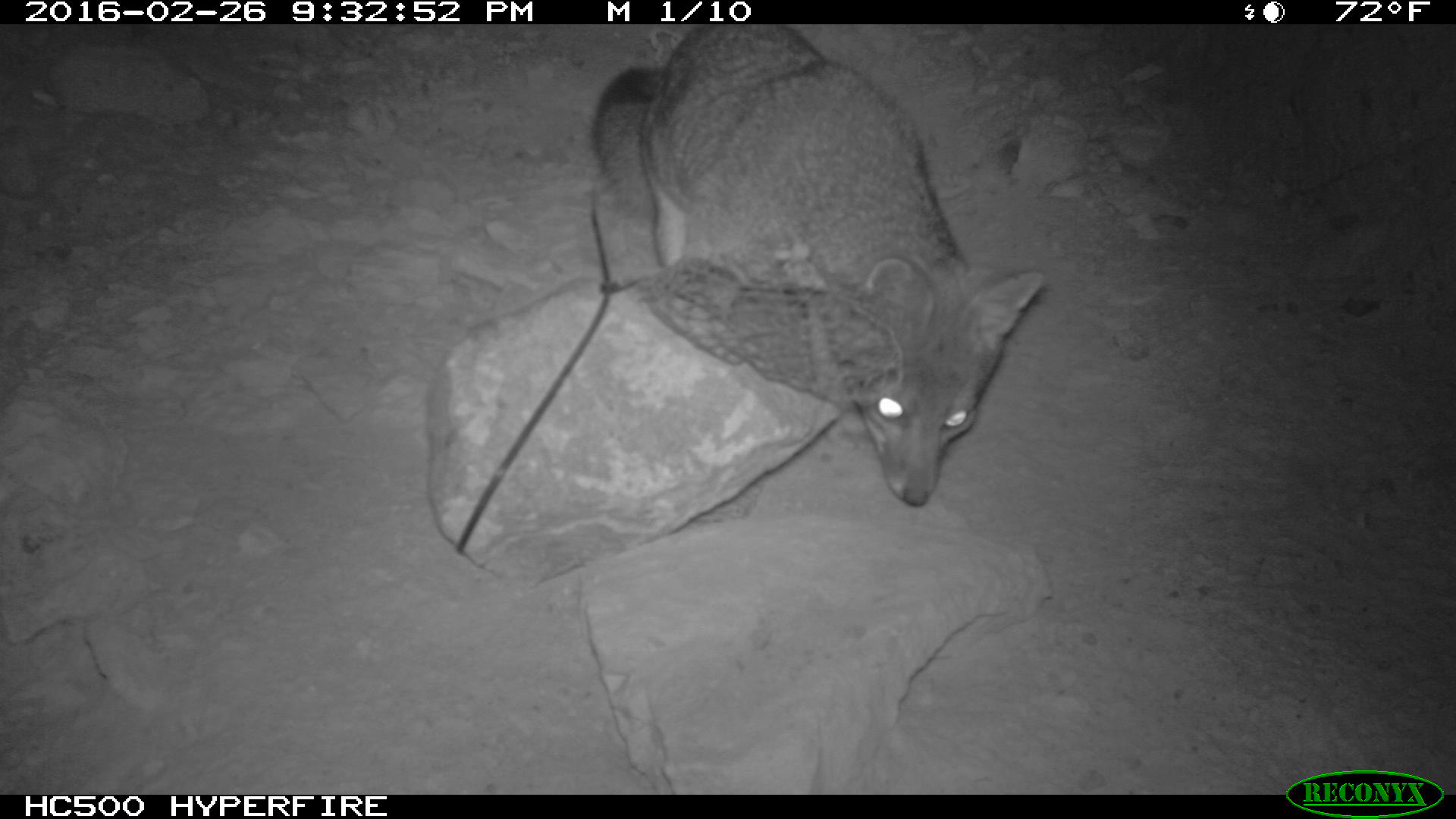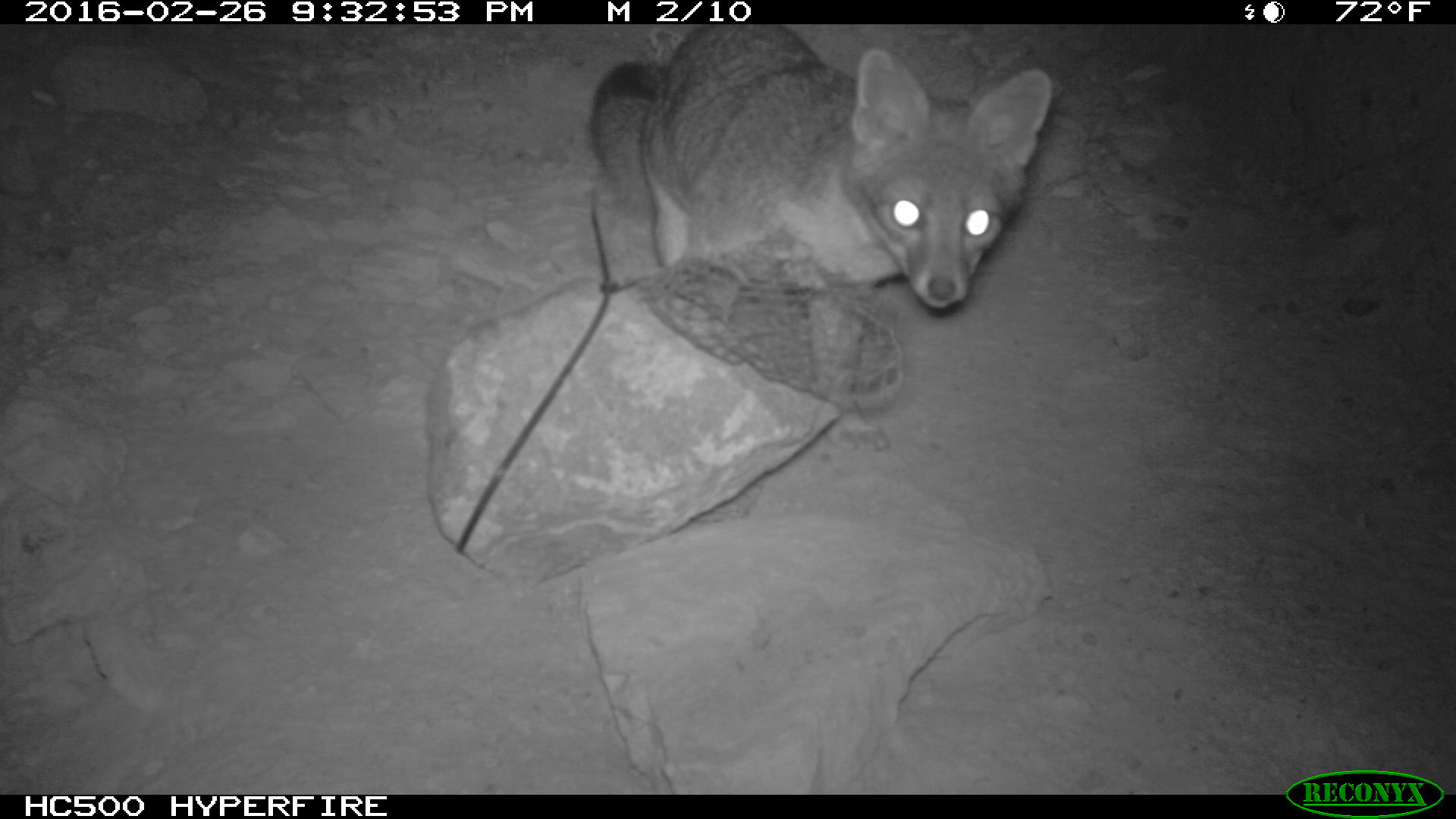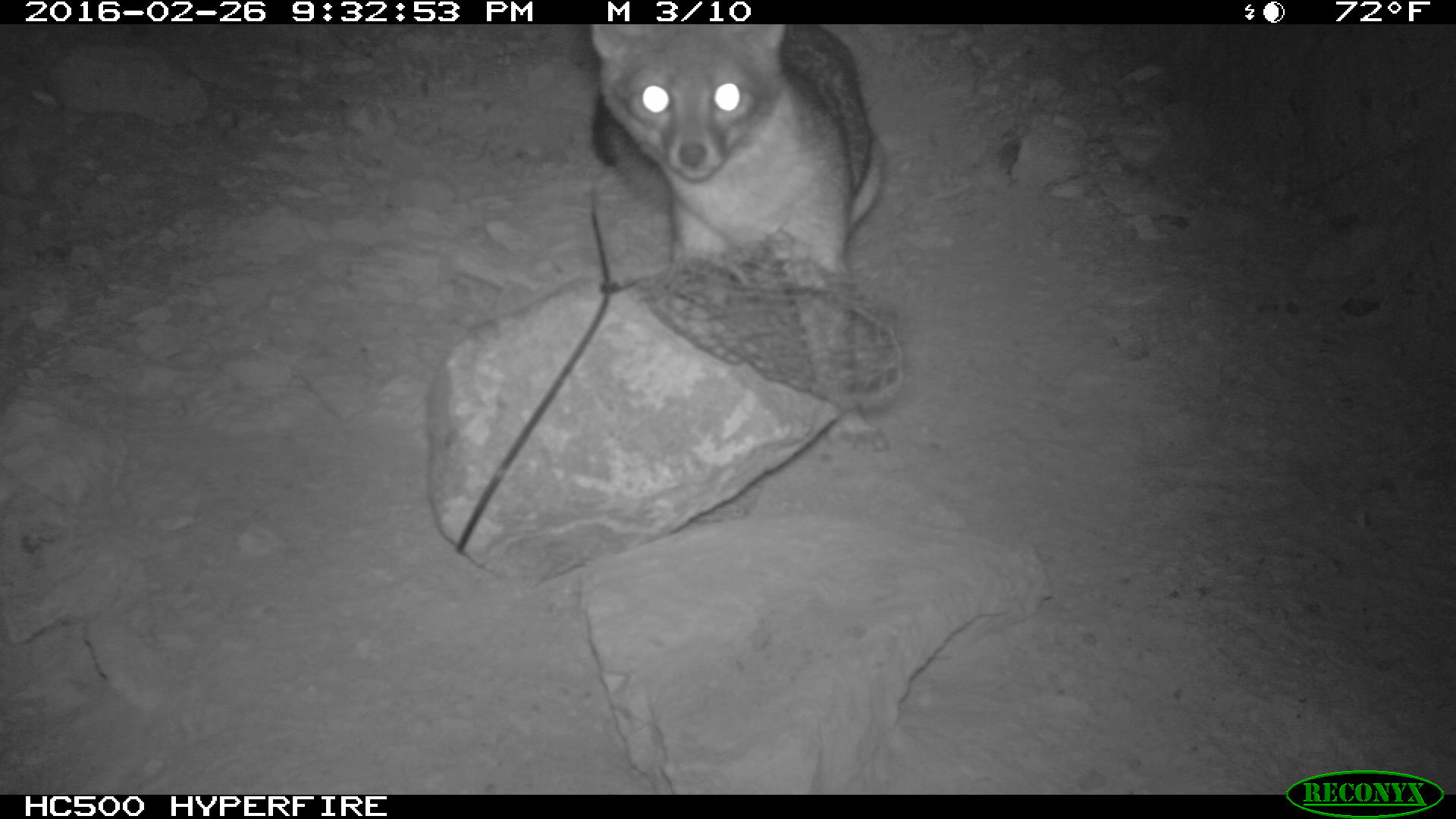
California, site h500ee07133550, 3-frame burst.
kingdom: Animalia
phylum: Chordata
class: Mammalia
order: Carnivora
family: Canidae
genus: Urocyon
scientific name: Urocyon littoralis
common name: island fox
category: fox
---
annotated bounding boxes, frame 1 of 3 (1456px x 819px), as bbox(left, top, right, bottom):
fox: bbox(590, 25, 1044, 507)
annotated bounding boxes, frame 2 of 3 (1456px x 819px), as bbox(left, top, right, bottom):
fox: bbox(587, 23, 1056, 315)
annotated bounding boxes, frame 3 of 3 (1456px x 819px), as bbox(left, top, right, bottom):
fox: bbox(588, 23, 890, 457)